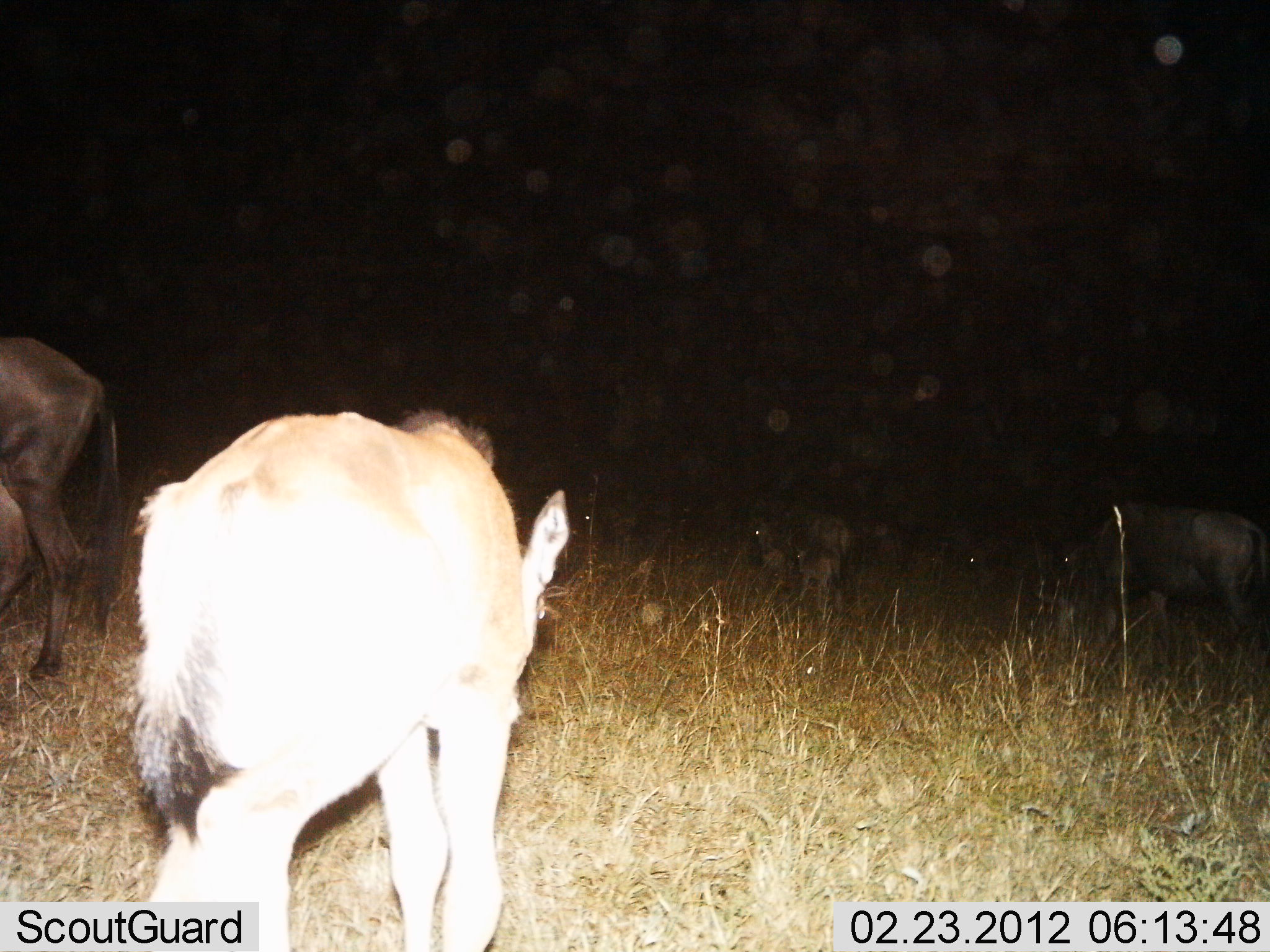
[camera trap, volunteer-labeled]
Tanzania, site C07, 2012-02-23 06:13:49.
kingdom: Animalia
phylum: Chordata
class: Mammalia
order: Artiodactyla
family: Bovidae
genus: Connochaetes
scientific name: Connochaetes taurinus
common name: blue wildebeest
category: wildebeest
Wildebeest (blue wildebeest) (Connochaetes taurinus), count 4. Behavior (volunteer vote fractions): standing 53%, resting 13%, moving 33%, interacting 0%. Young present (vote fraction): 53%. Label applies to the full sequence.